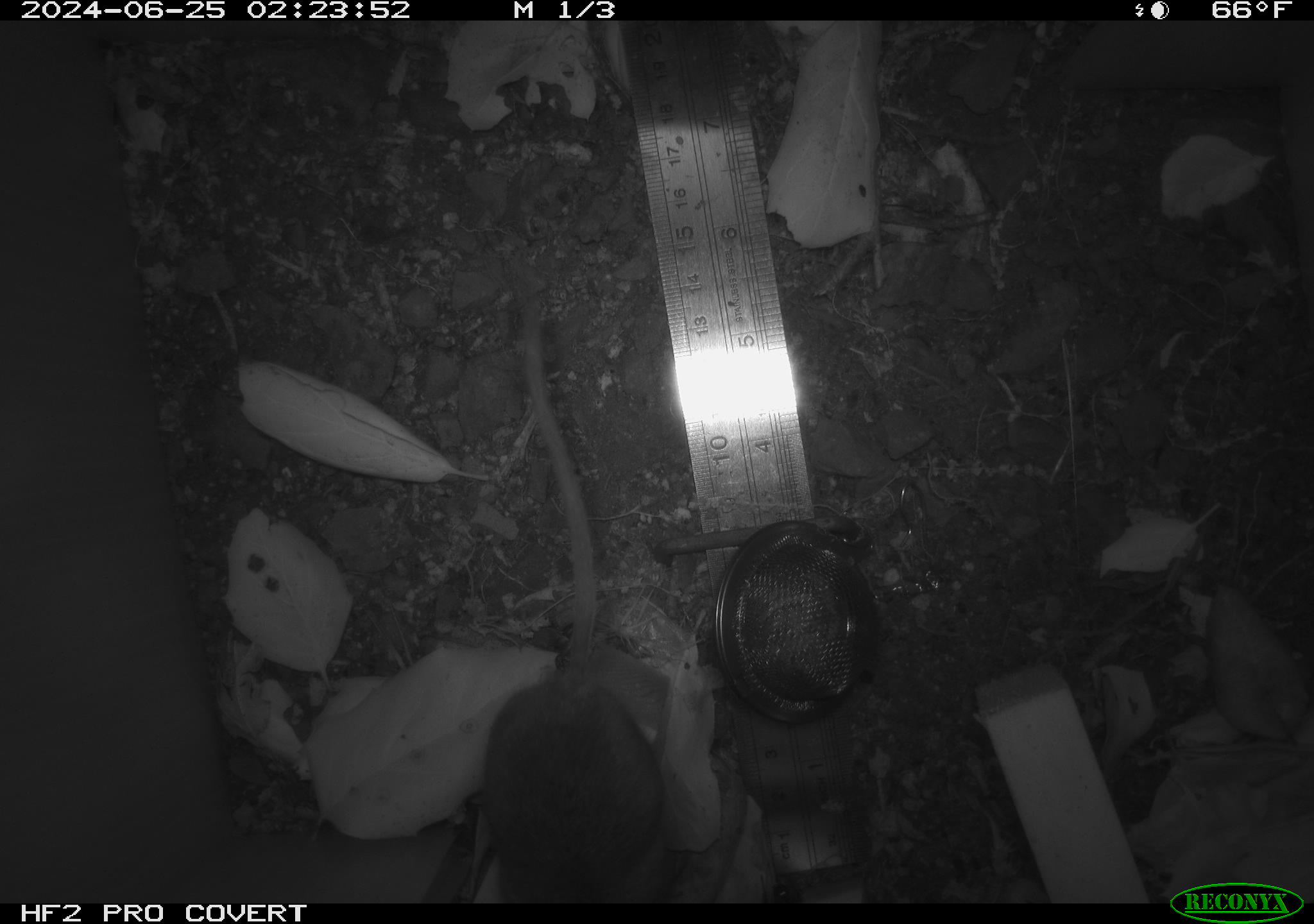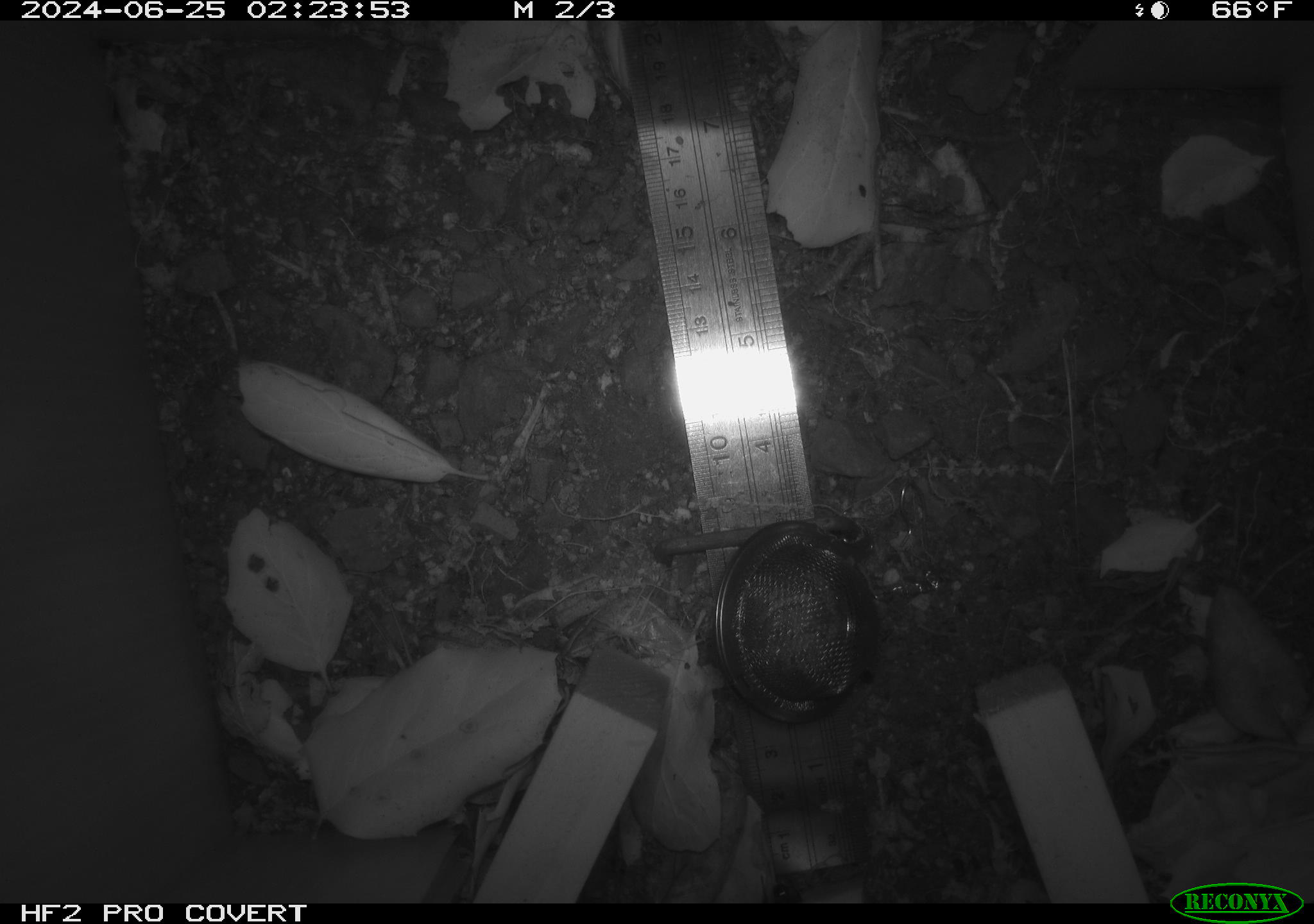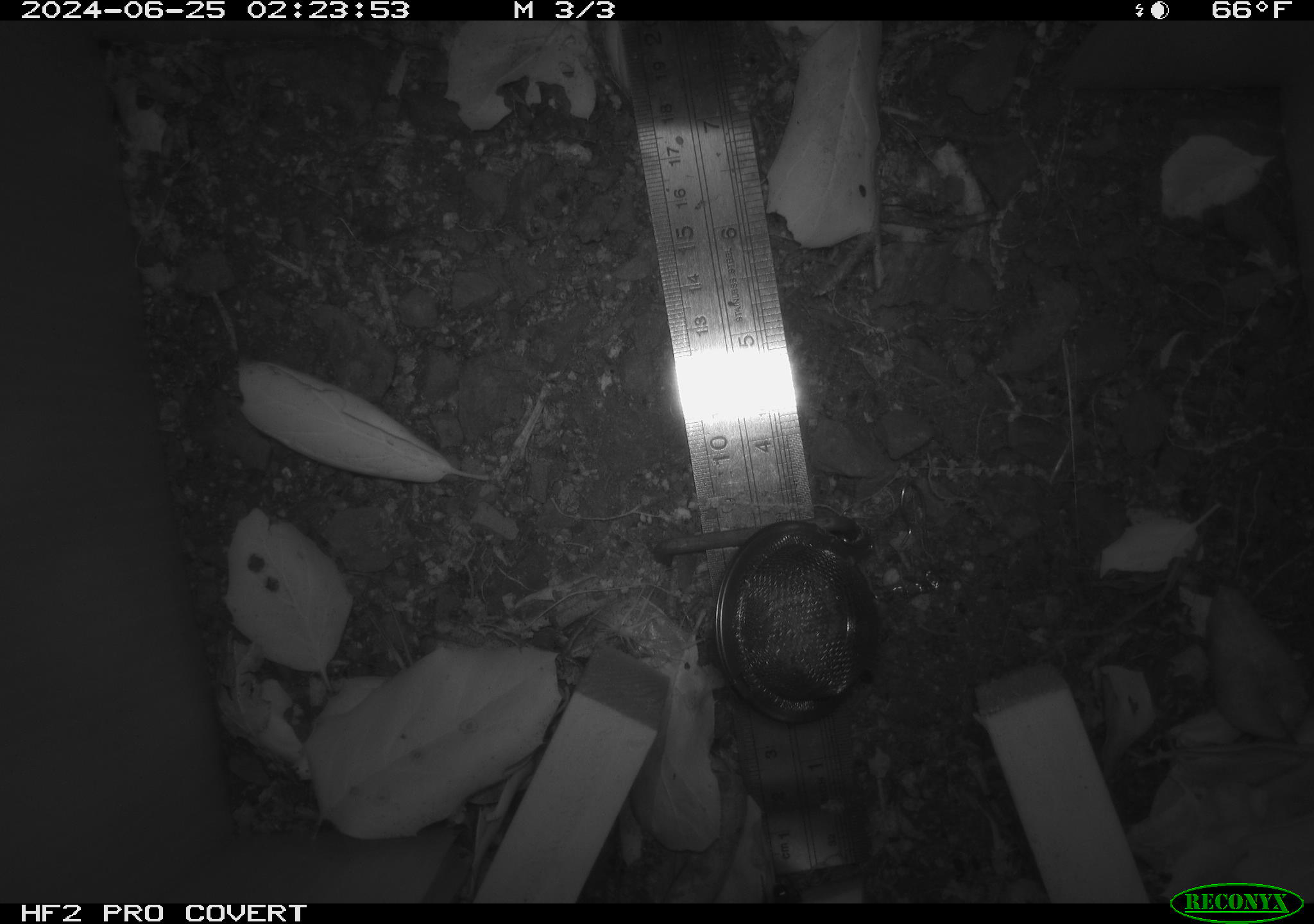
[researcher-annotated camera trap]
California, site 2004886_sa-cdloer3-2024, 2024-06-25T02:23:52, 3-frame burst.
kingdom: Animalia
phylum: Chordata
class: Mammalia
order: Rodentia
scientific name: Rodentia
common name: rodent